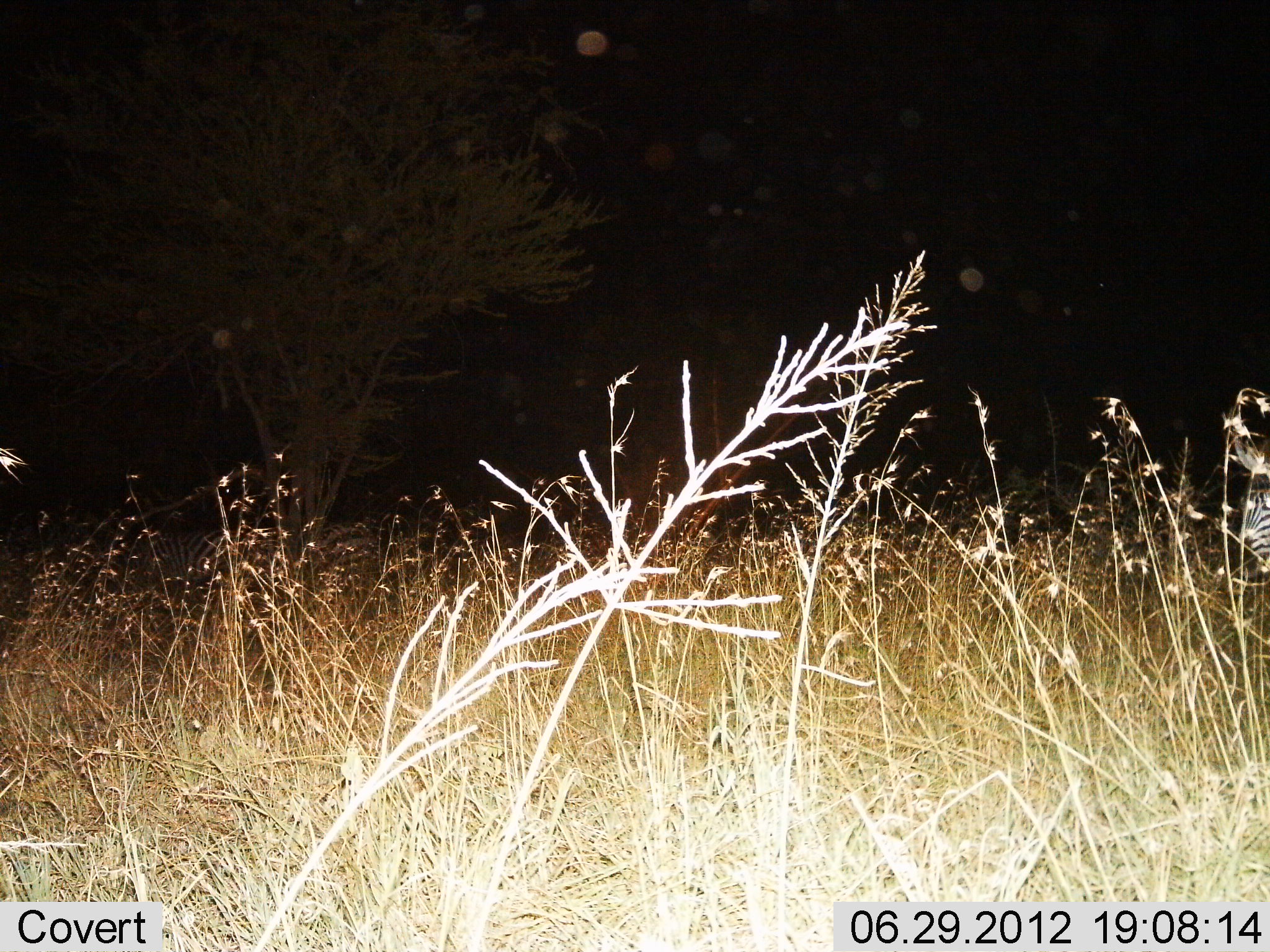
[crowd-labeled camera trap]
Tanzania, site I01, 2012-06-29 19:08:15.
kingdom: Animalia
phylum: Chordata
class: Mammalia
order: Perissodactyla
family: Equidae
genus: Equus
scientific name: Equus quagga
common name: plains zebra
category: zebra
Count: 1.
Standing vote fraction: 80%.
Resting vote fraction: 0%.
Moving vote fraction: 20%.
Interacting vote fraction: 0%.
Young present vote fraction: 0%.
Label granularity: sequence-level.